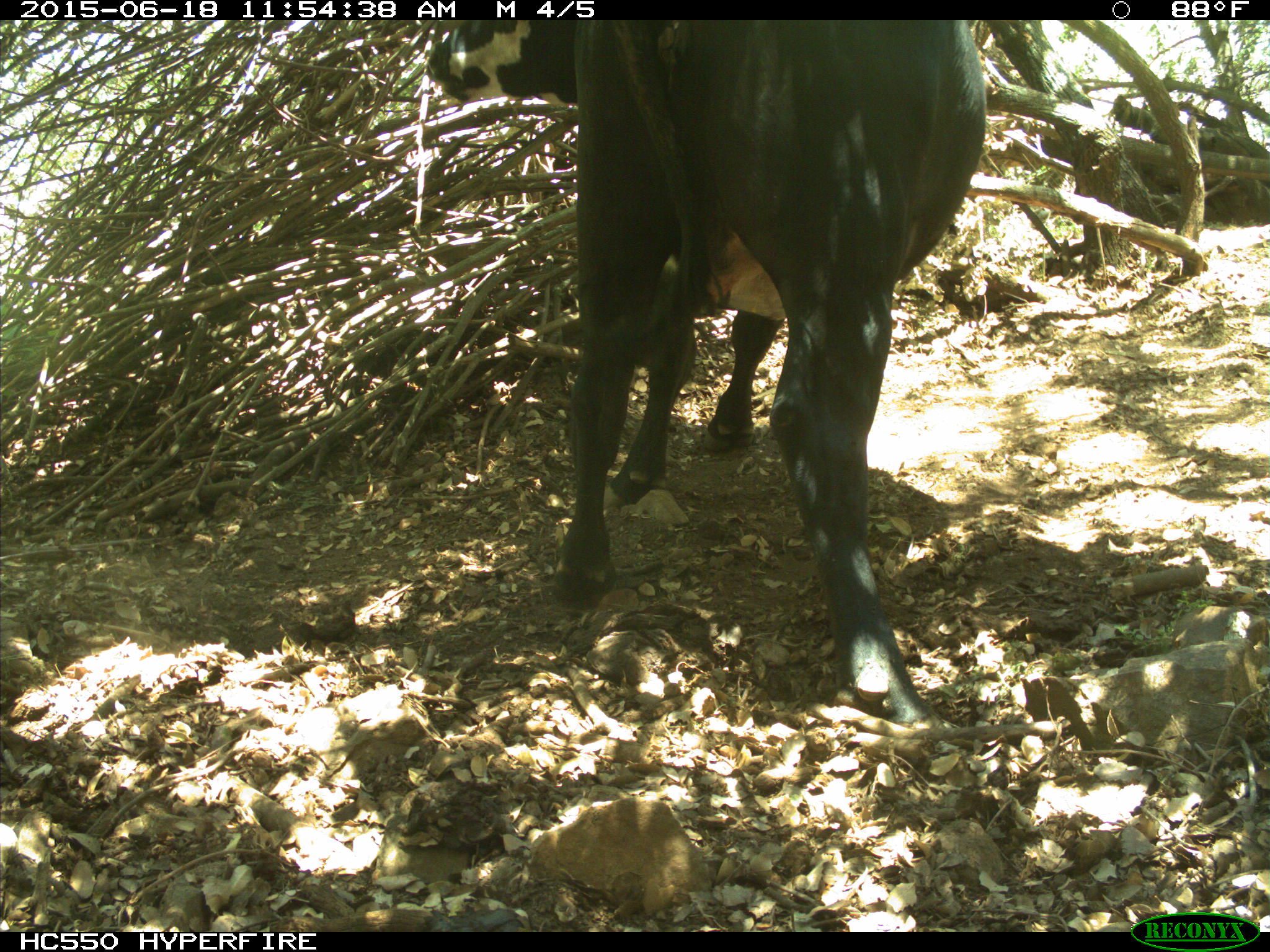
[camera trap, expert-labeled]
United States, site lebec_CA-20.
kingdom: Animalia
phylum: Chordata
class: Mammalia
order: Artiodactyla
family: Bovidae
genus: Bos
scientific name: Bos taurus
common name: domestic cow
Bos taurus (domestic cow).